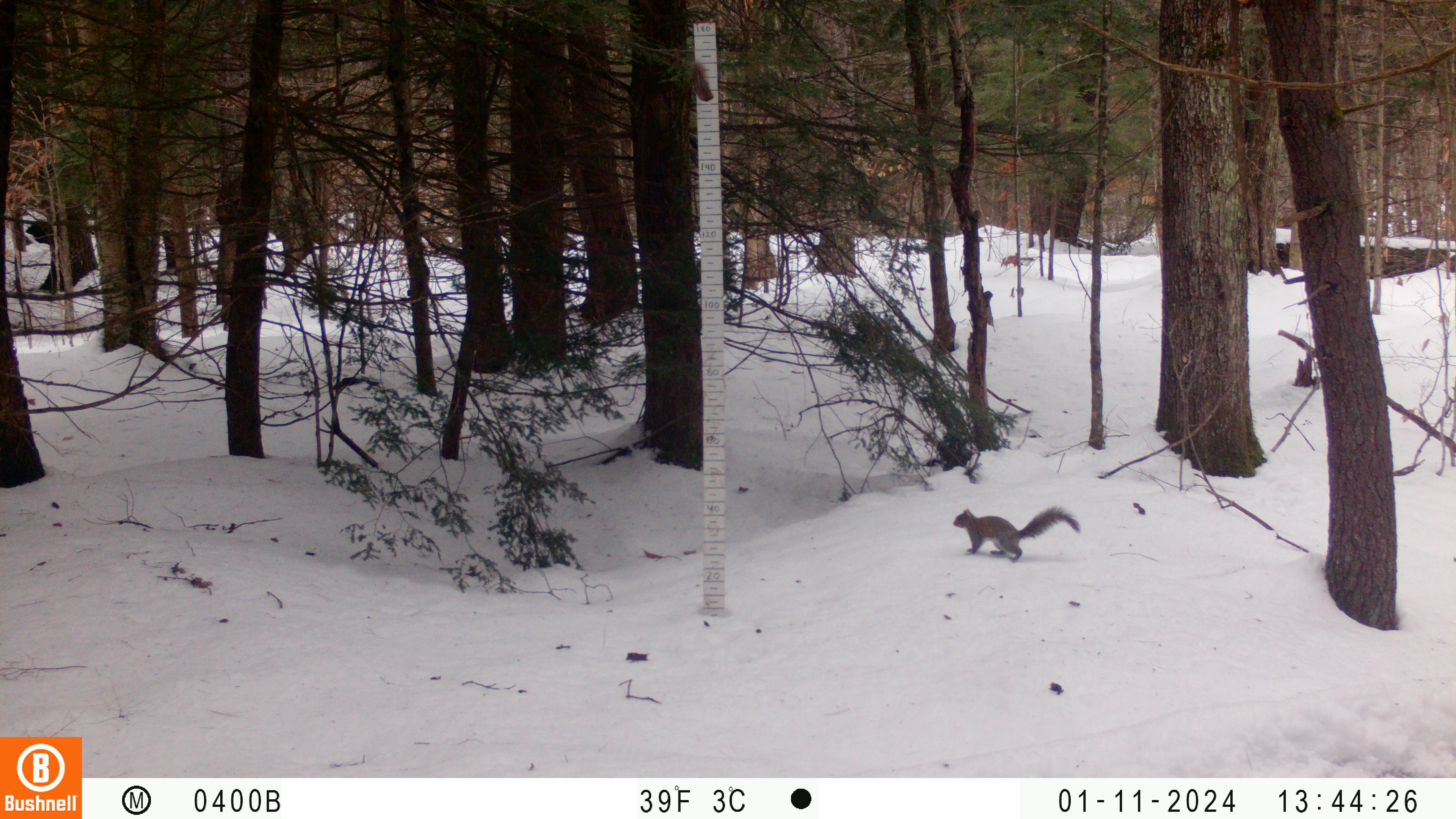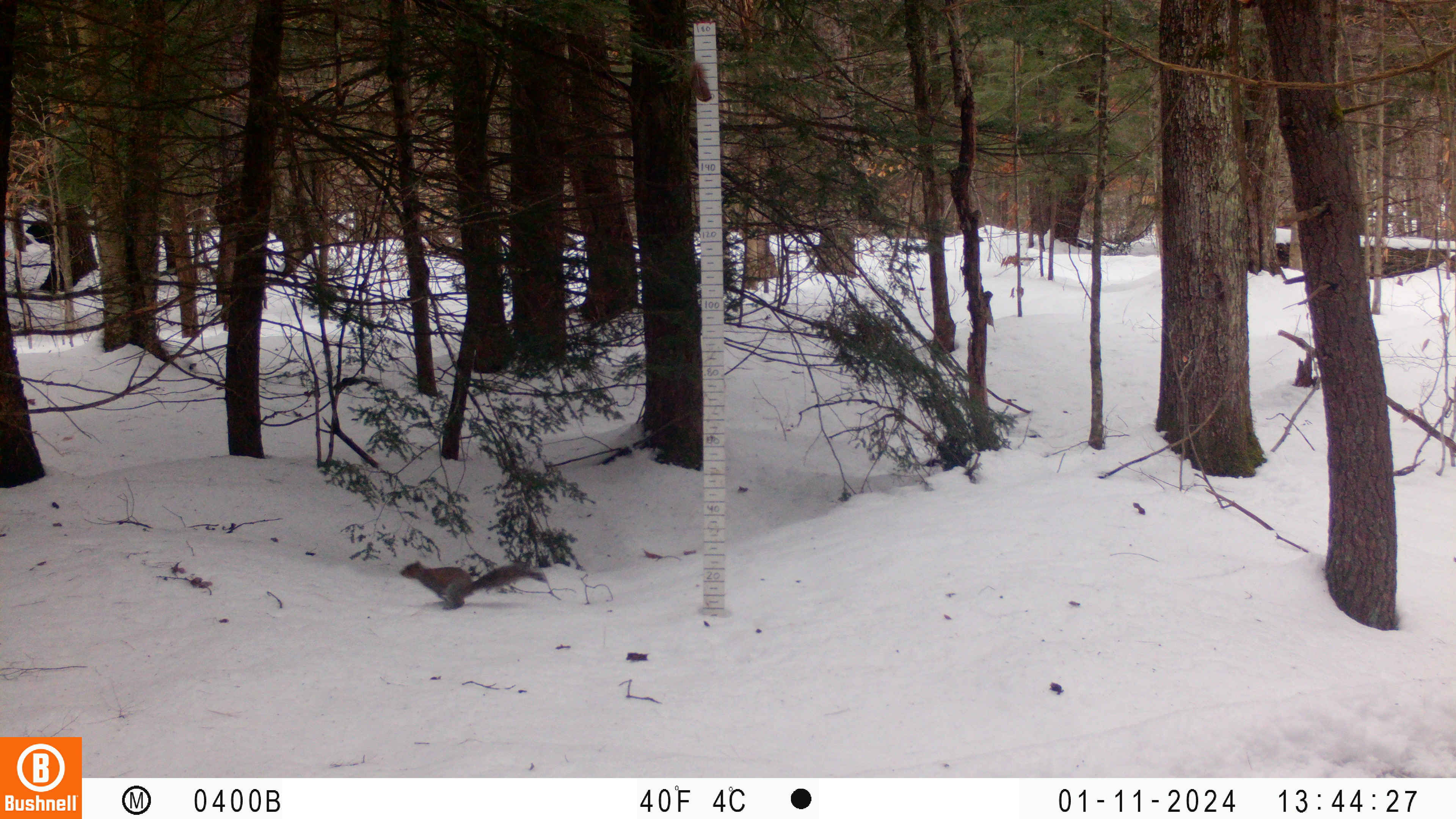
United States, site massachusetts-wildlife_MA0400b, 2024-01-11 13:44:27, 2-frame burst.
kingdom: Animalia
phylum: Chordata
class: Mammalia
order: Rodentia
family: Sciuridae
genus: Sciurus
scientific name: Sciurus carolinensis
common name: gray squirrel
Gray squirrel (Sciurus carolinensis).